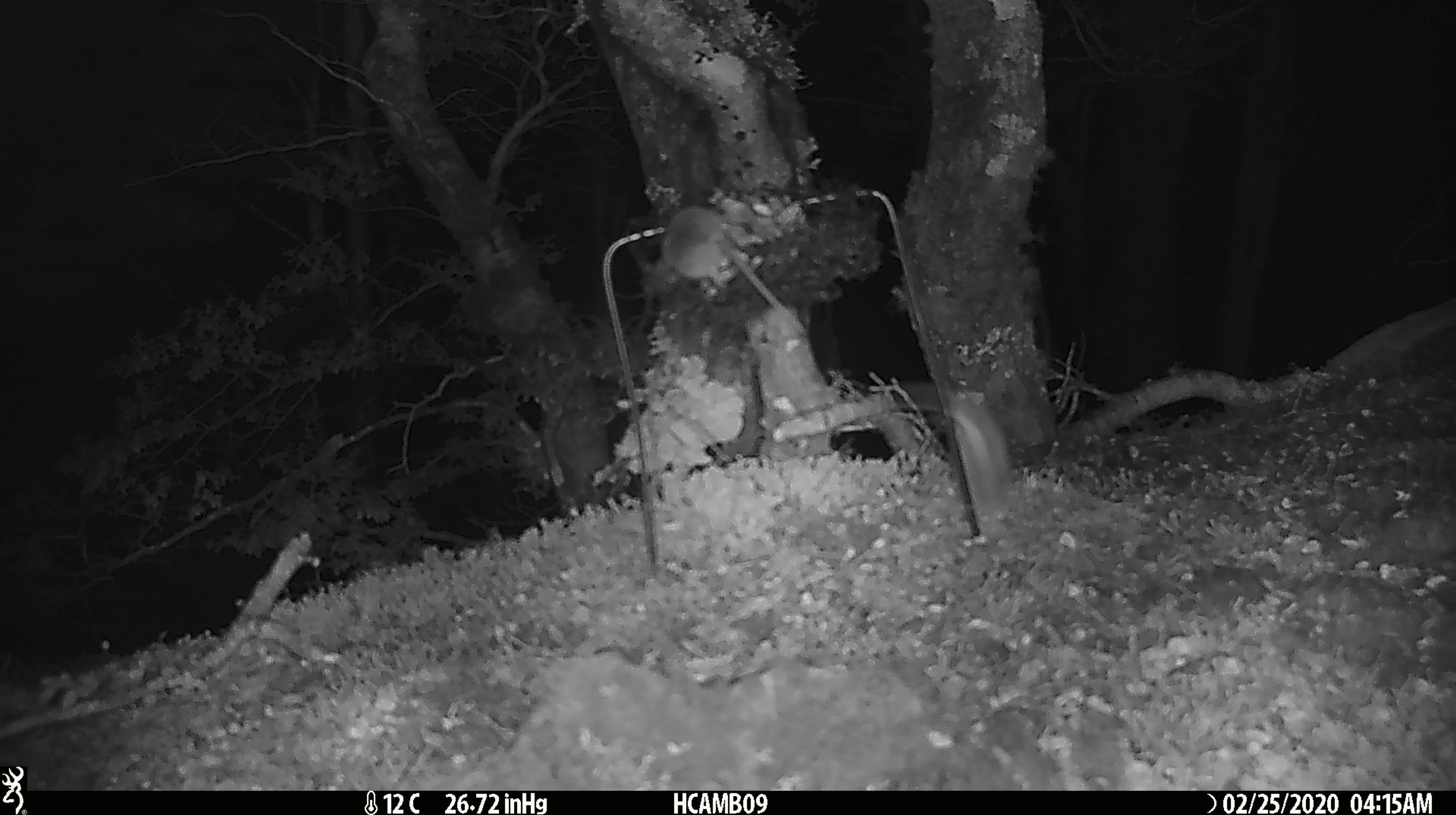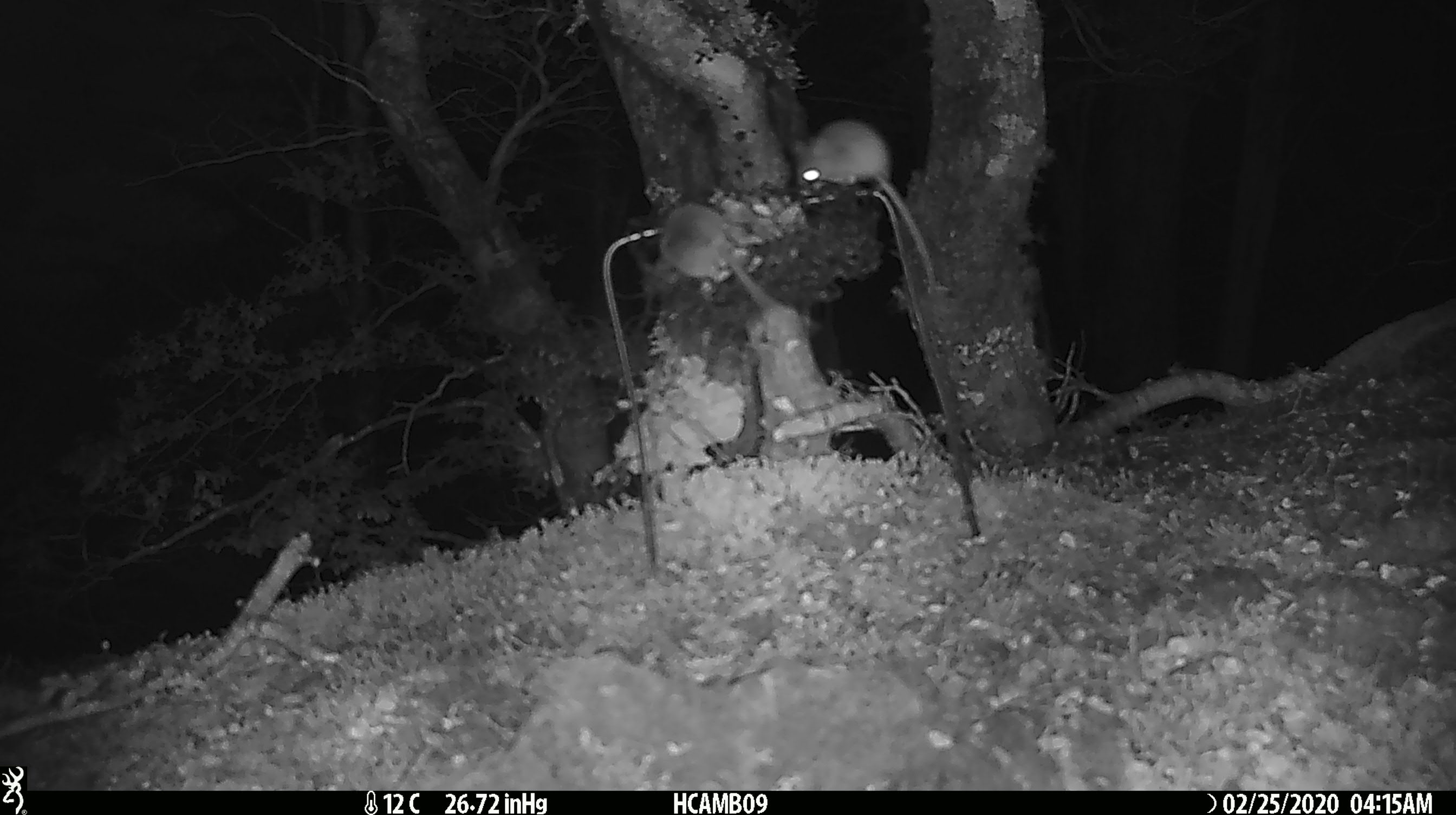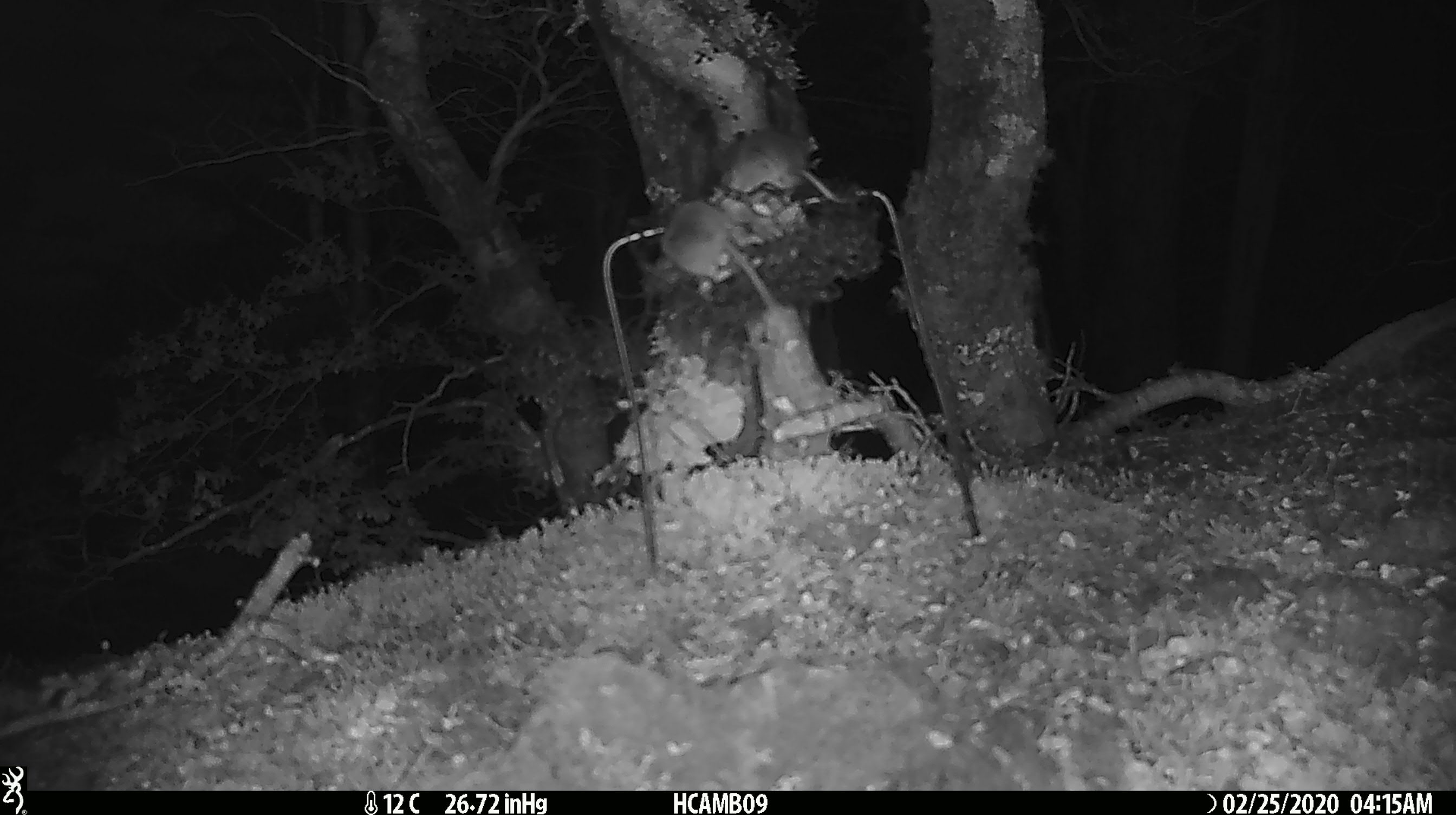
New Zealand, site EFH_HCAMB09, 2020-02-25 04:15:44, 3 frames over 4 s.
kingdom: Animalia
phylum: Chordata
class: Mammalia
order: Rodentia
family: Muridae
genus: Mus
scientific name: Mus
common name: mouse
Mouse (Mus).